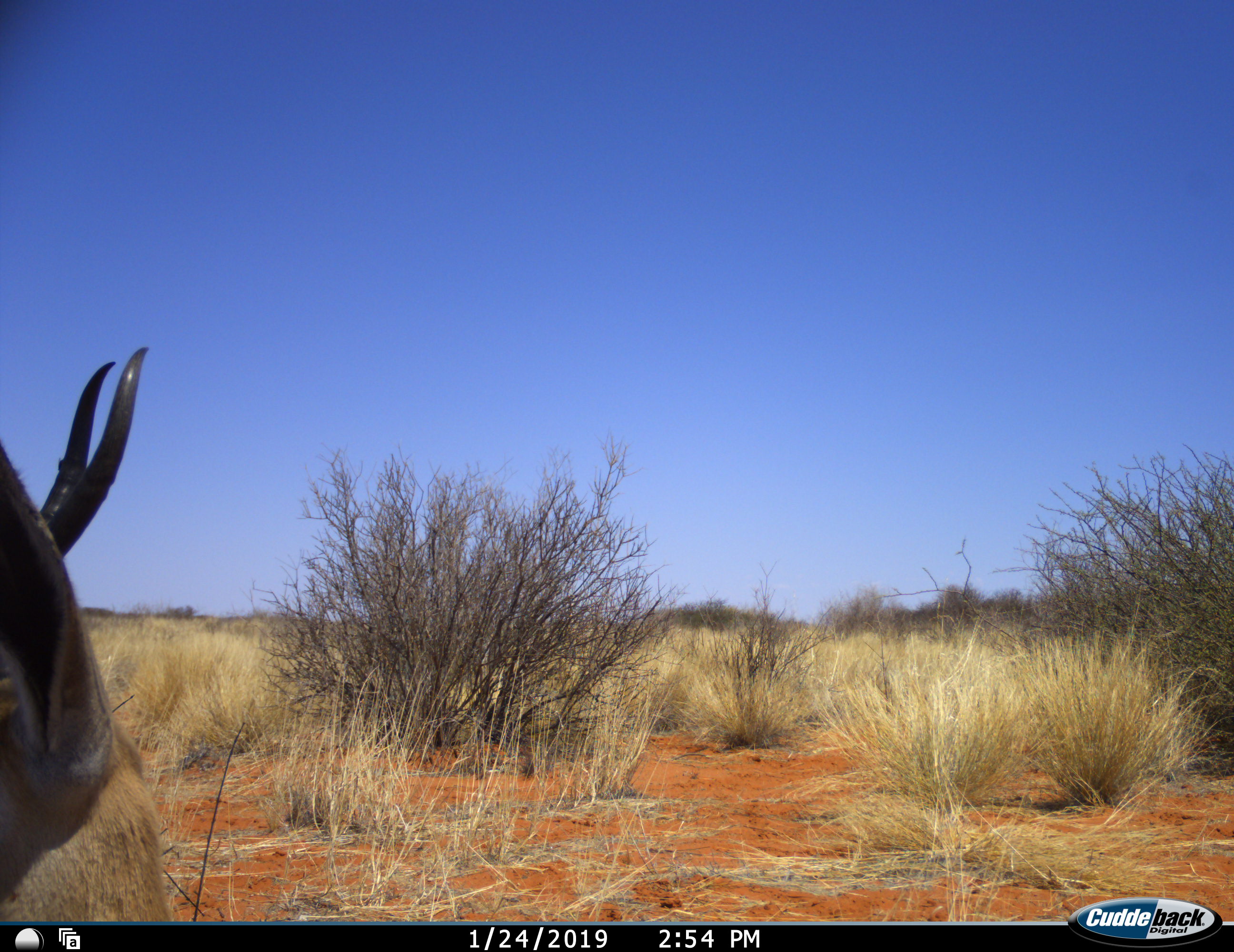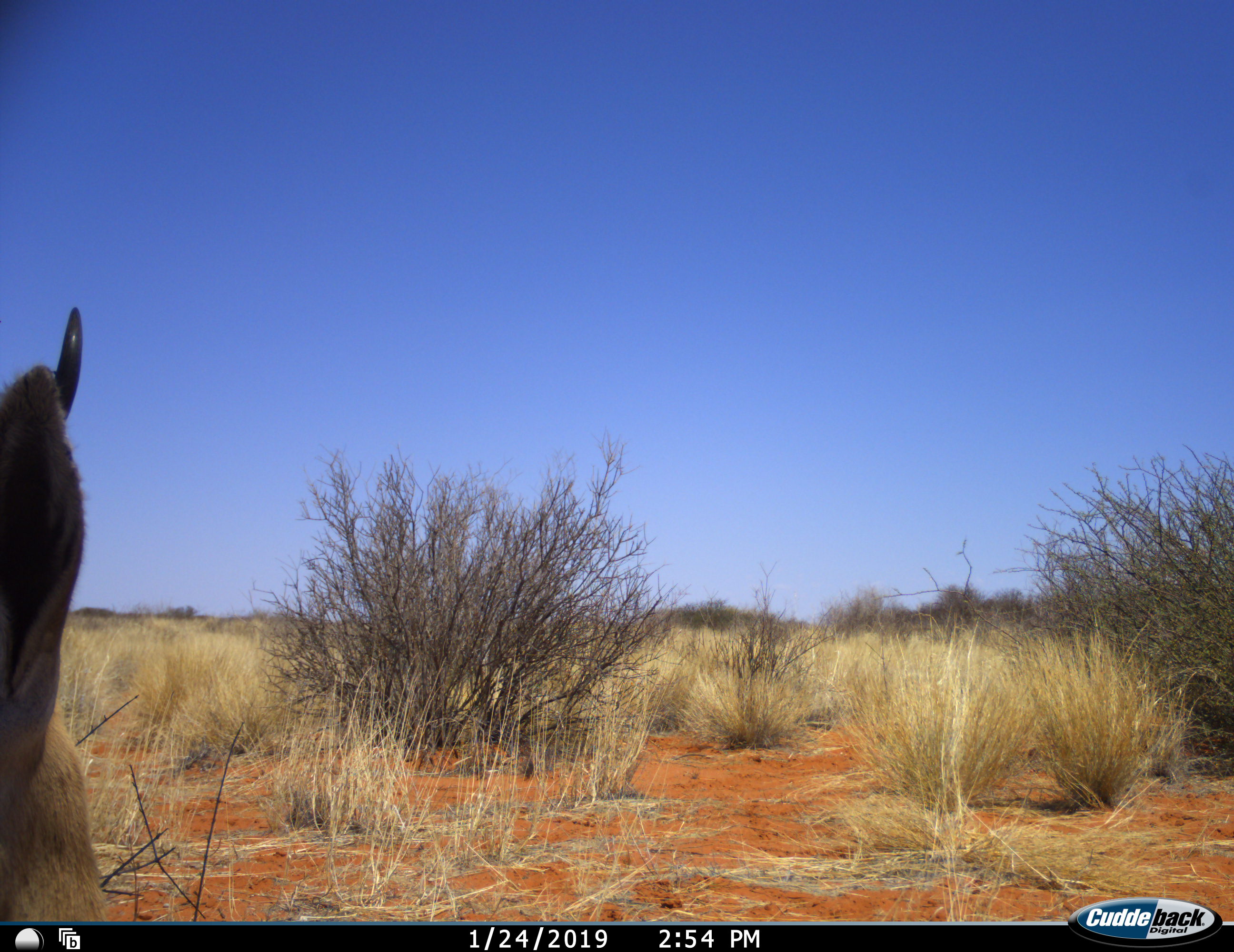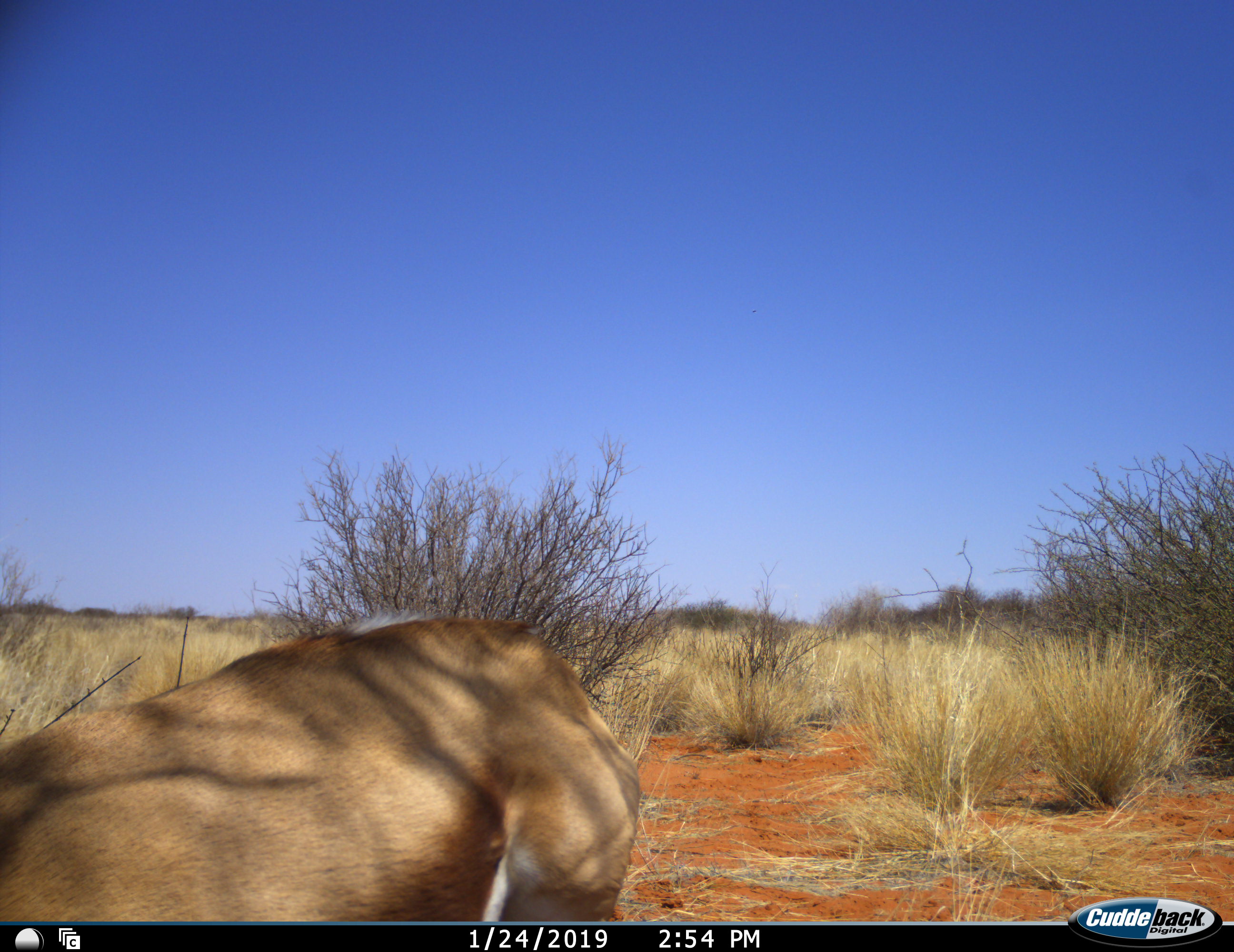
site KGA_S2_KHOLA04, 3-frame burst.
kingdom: Animalia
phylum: Chordata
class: Mammalia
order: Artiodactyla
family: Bovidae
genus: Antidorcas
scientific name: Antidorcas marsupialis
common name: springbok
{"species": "springbok (Antidorcas marsupialis)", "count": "1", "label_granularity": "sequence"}